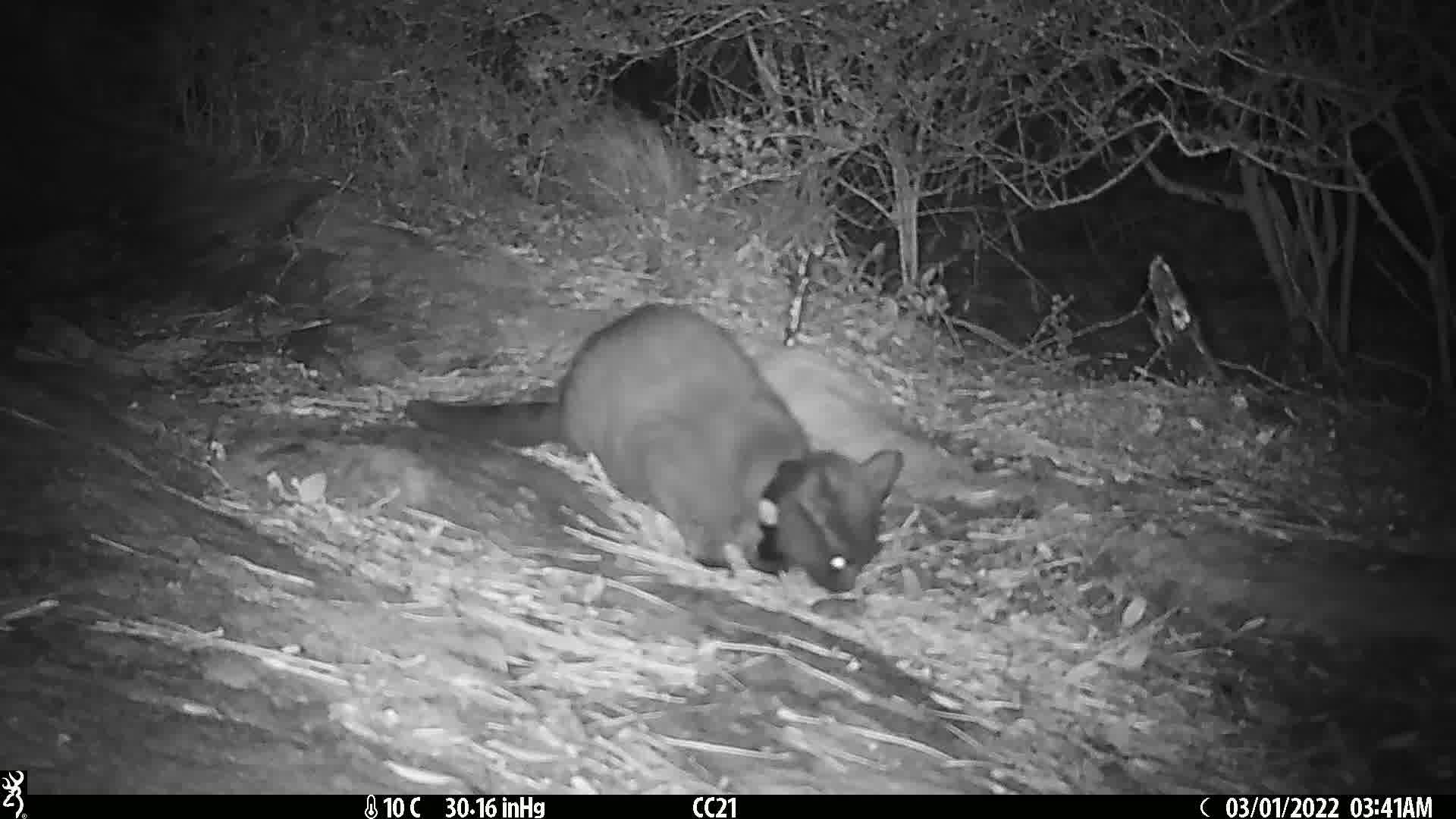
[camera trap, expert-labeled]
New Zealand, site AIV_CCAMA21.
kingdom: Animalia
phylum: Chordata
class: Mammalia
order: Carnivora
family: Felidae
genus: Felis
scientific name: Felis catus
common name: domestic cat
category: cat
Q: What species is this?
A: Cat (domestic cat) (Felis catus).